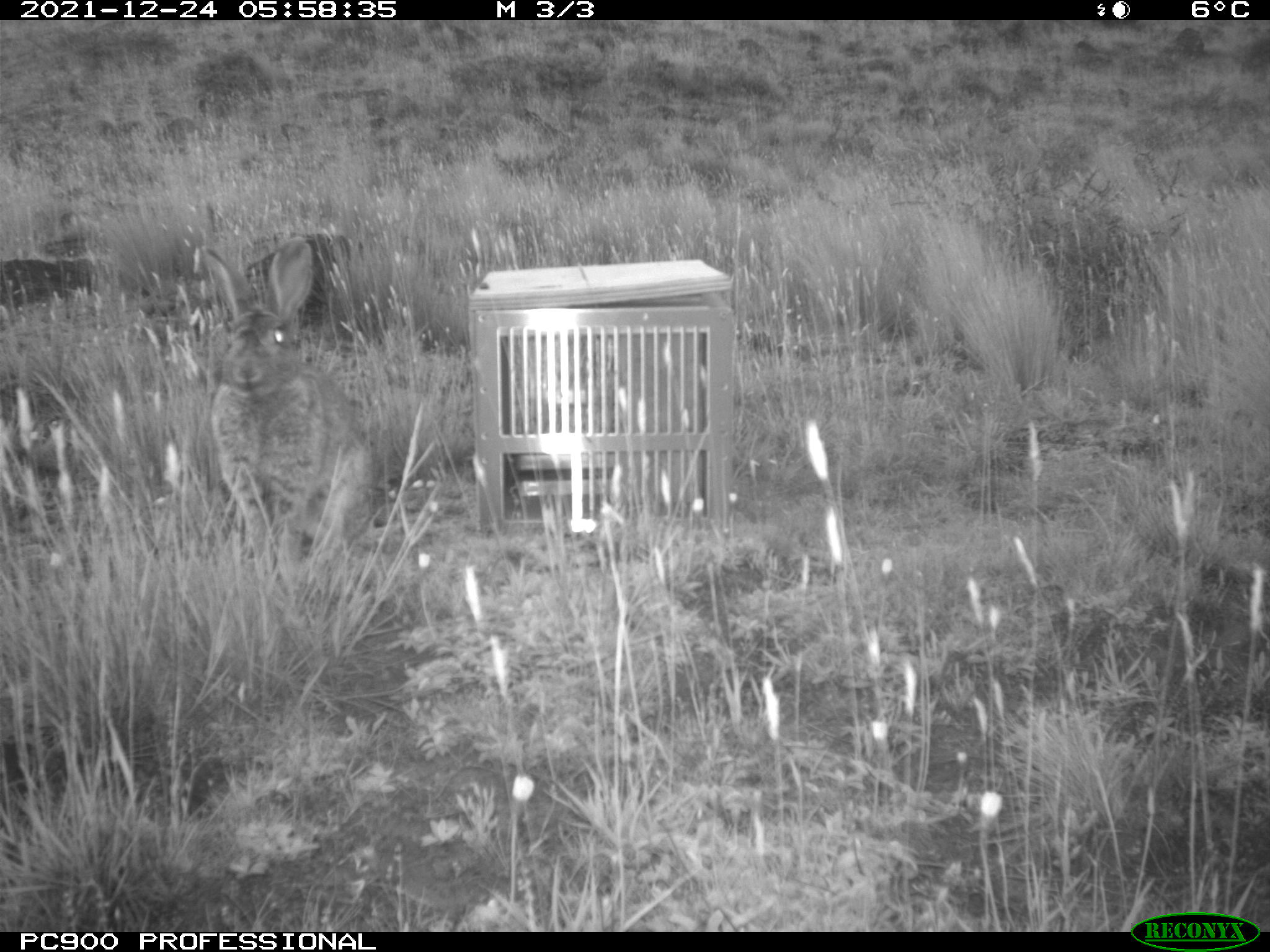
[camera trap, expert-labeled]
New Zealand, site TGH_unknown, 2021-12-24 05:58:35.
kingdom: Animalia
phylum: Chordata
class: Mammalia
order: Lagomorpha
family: Leporidae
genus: Oryctolagus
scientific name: Oryctolagus cuniculus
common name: european rabbit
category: rabbit